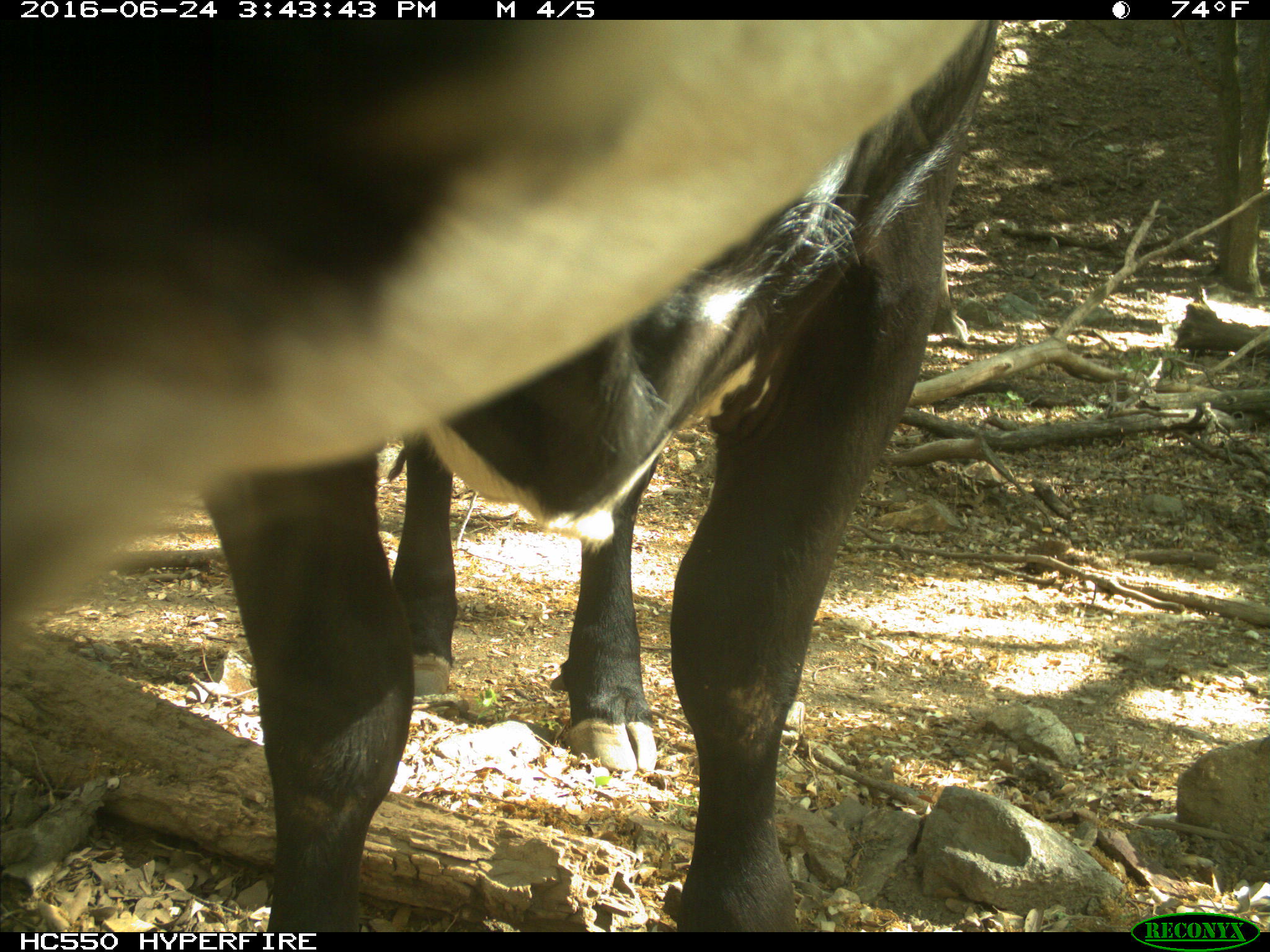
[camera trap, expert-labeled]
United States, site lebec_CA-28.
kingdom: Animalia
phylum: Chordata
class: Mammalia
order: Artiodactyla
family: Bovidae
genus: Bos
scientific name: Bos taurus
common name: domestic cow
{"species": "Bos taurus (domestic cow)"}